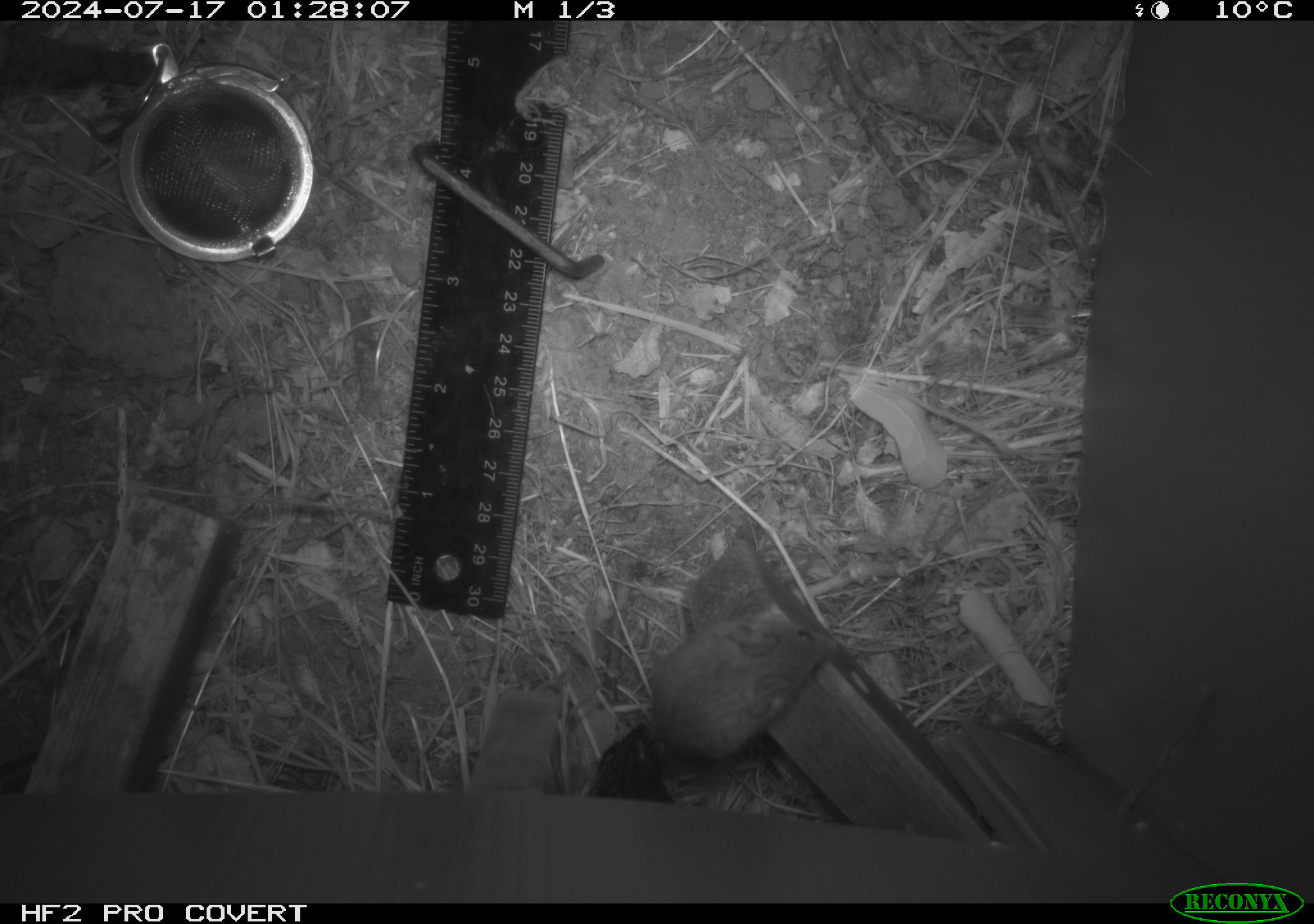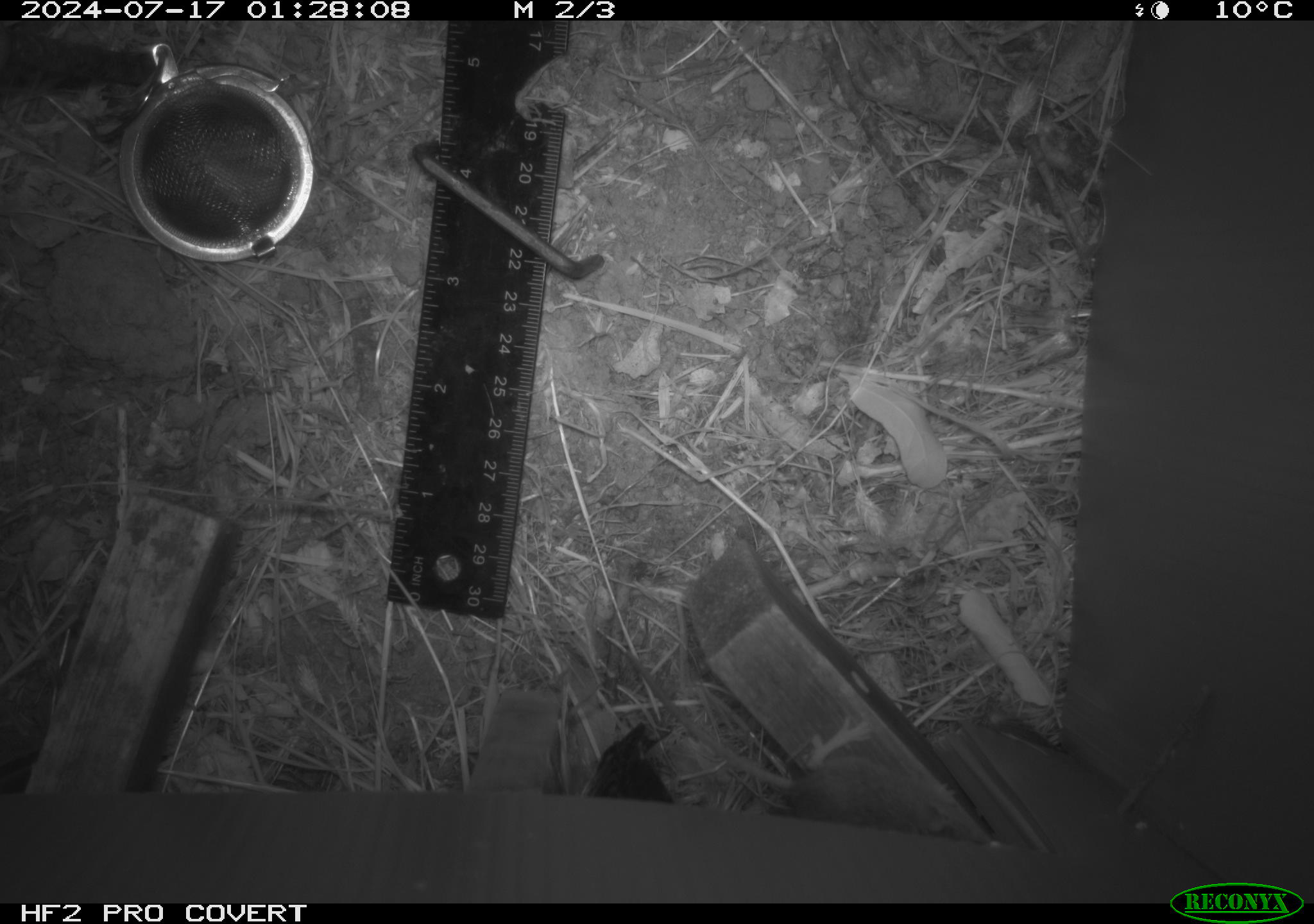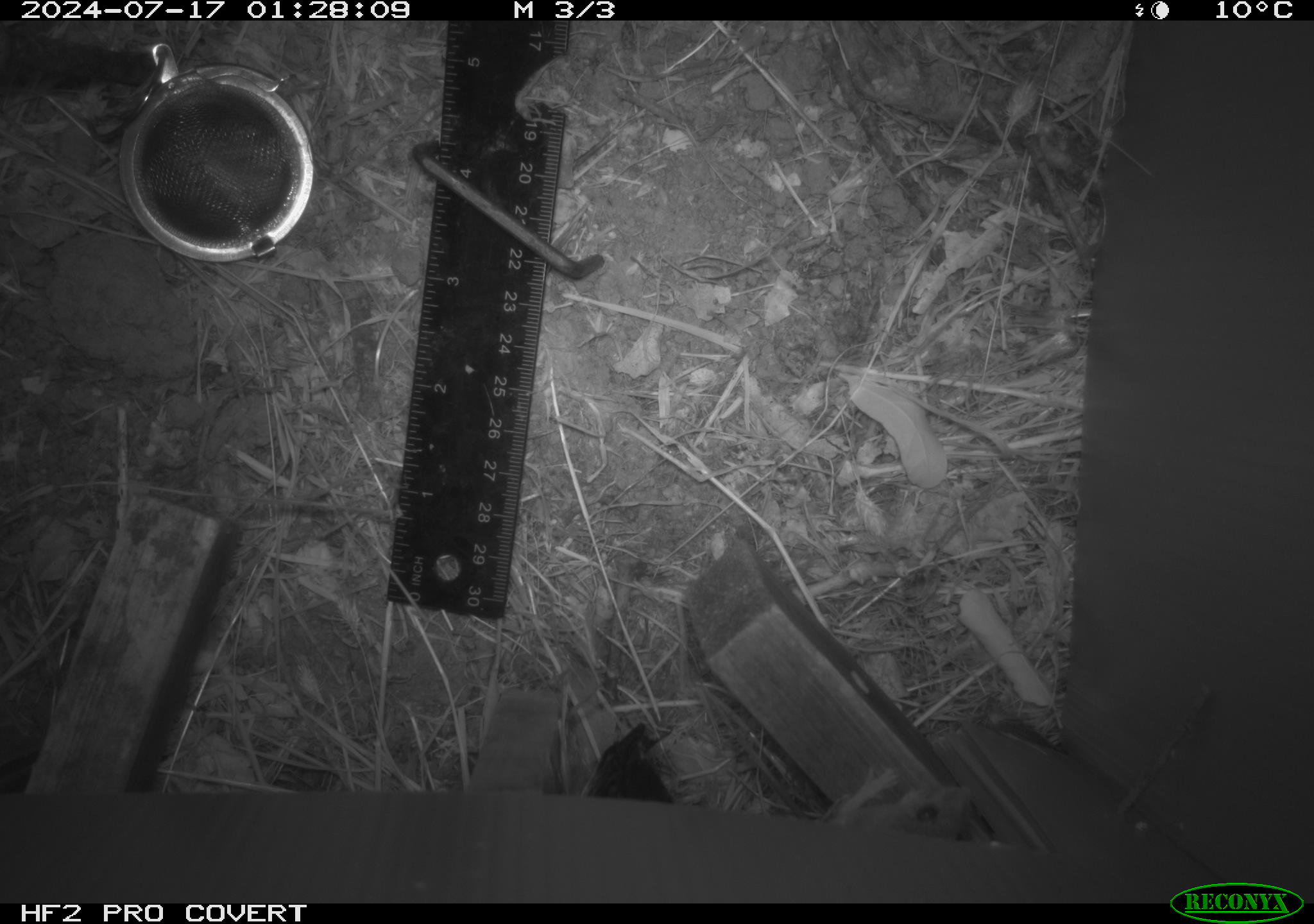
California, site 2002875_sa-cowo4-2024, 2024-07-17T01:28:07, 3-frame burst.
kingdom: Animalia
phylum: Chordata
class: Mammalia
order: Rodentia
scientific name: Rodentia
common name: mouse species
Mouse species (Rodentia).